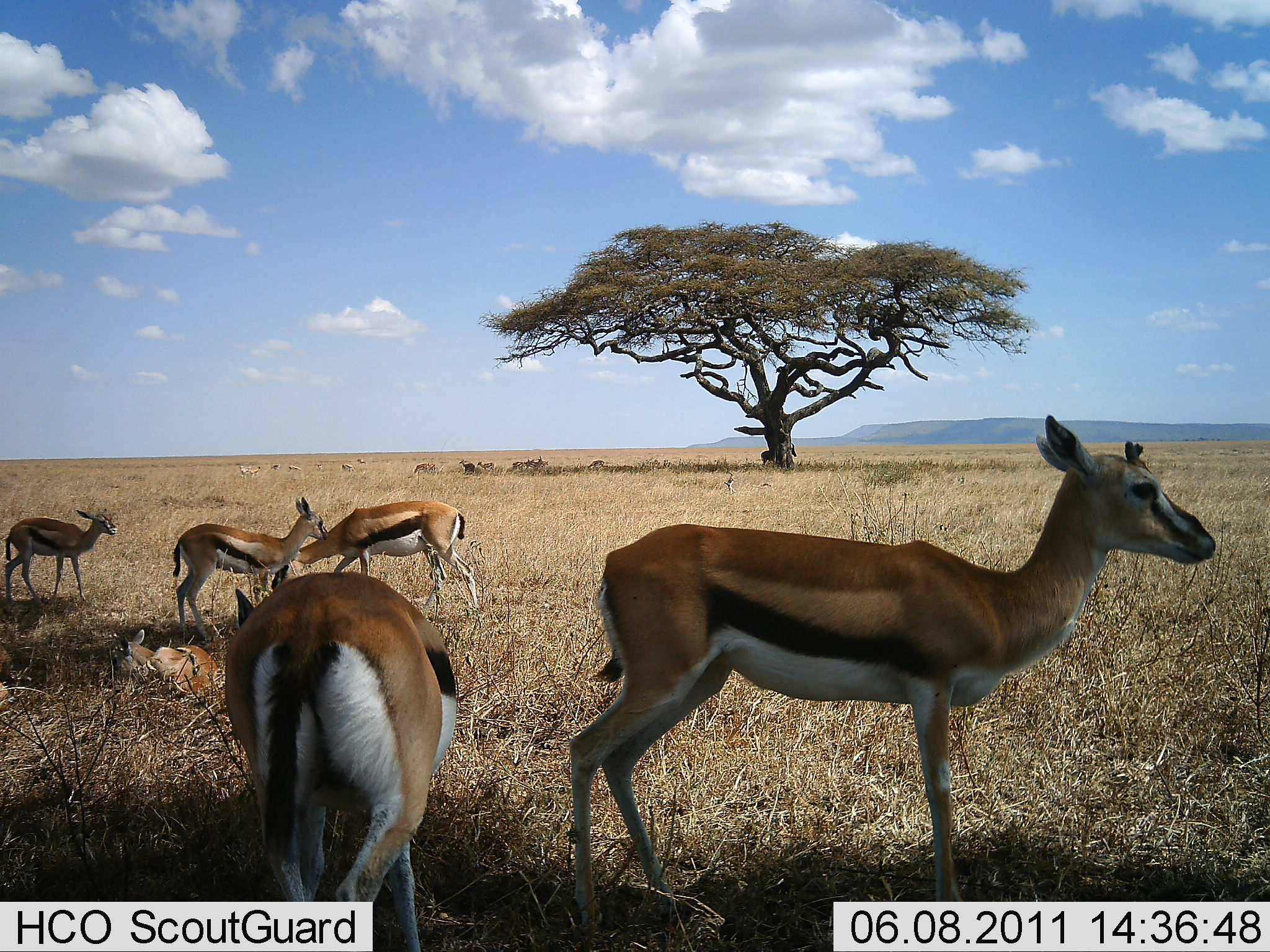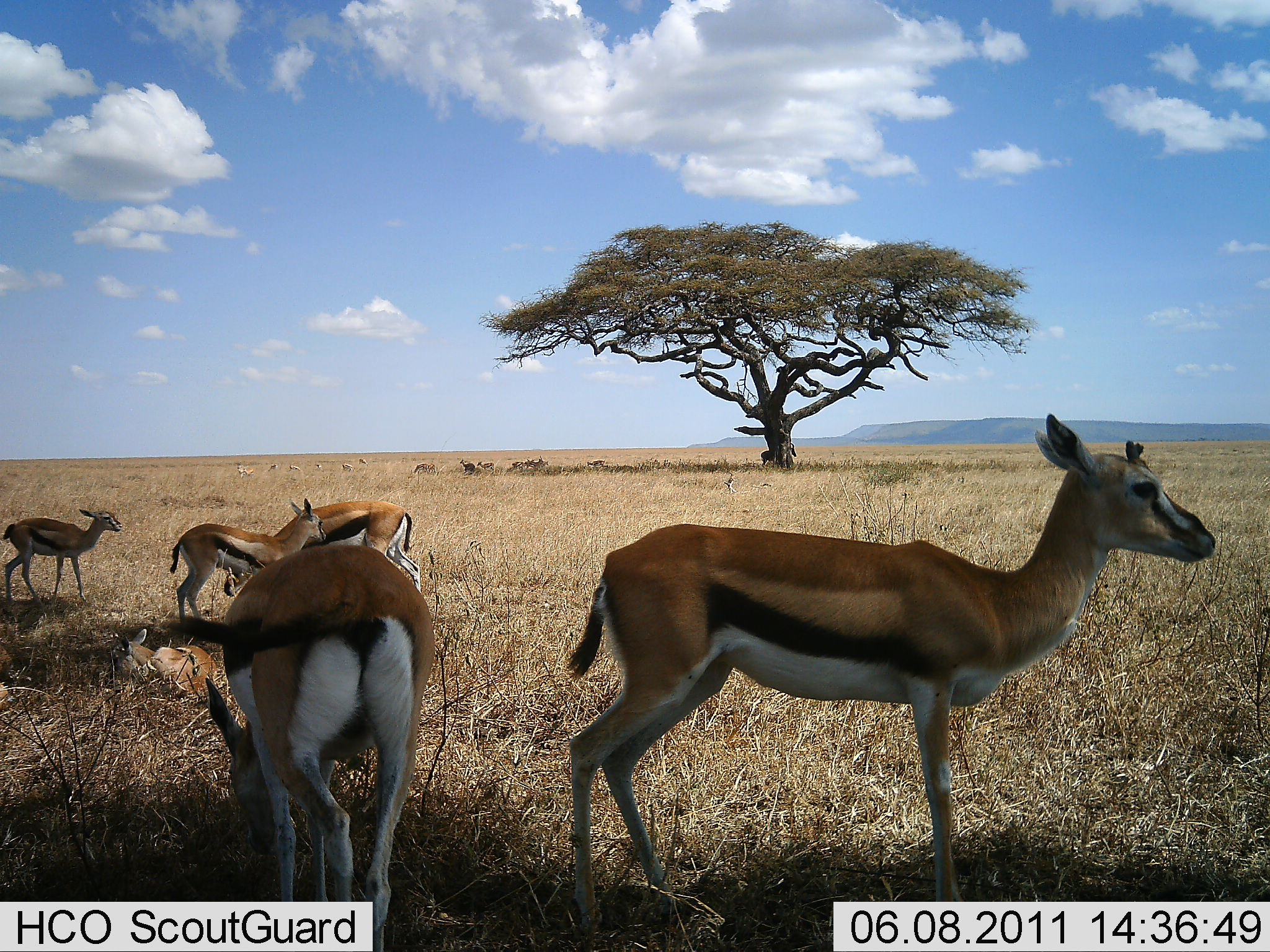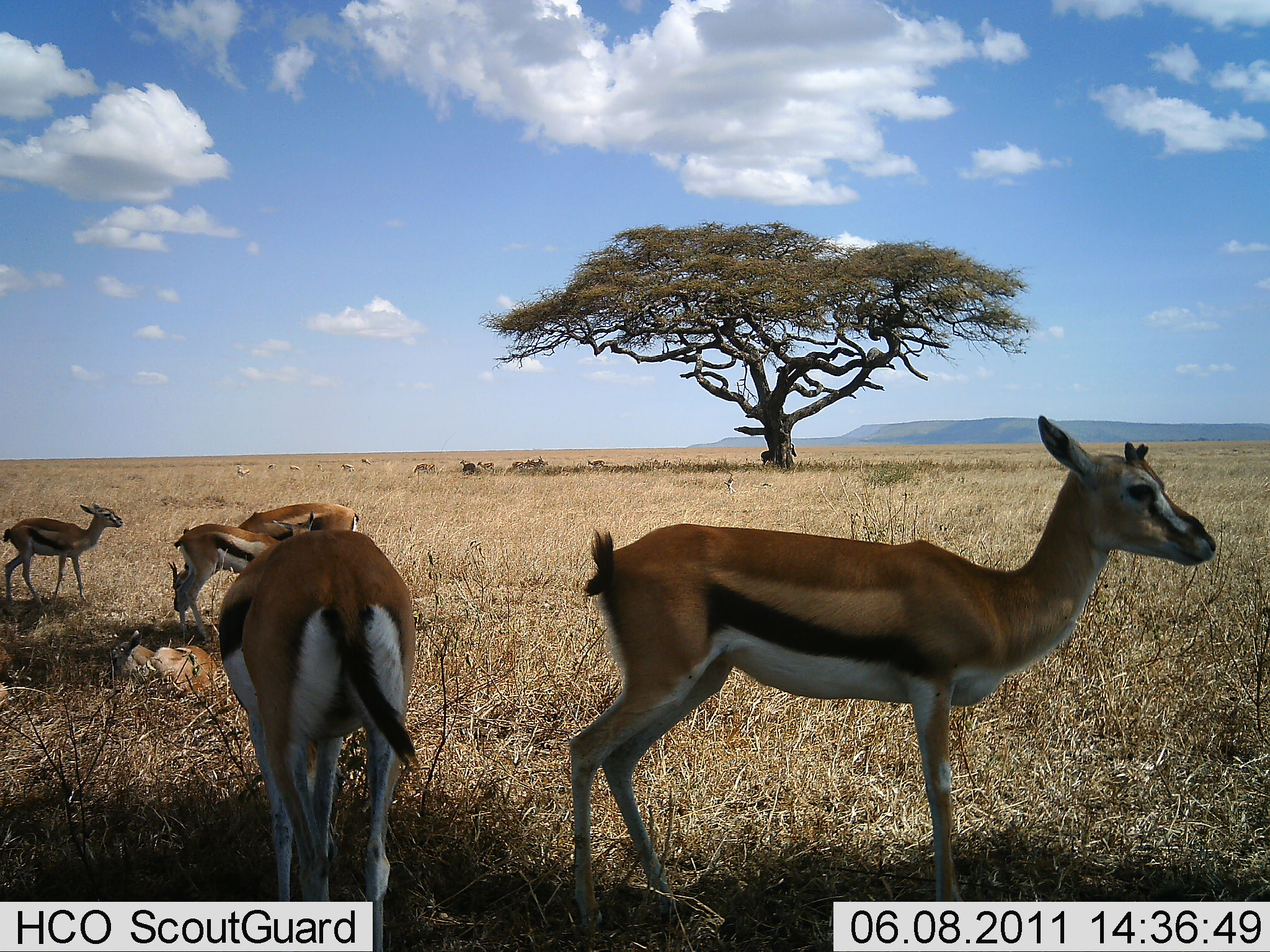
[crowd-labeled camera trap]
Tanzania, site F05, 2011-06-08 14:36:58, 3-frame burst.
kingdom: Animalia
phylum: Chordata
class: Mammalia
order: Artiodactyla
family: Bovidae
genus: Eudorcas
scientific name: Eudorcas thomsonii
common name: thomson's gazelle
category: gazellethomsons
Gazellethomsons (thomson's gazelle) (Eudorcas thomsonii), count 6. Behavior (volunteer vote fractions): standing 100%, resting 64%, moving 55%, interacting 27%. Young present (vote fraction): 27%. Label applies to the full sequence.